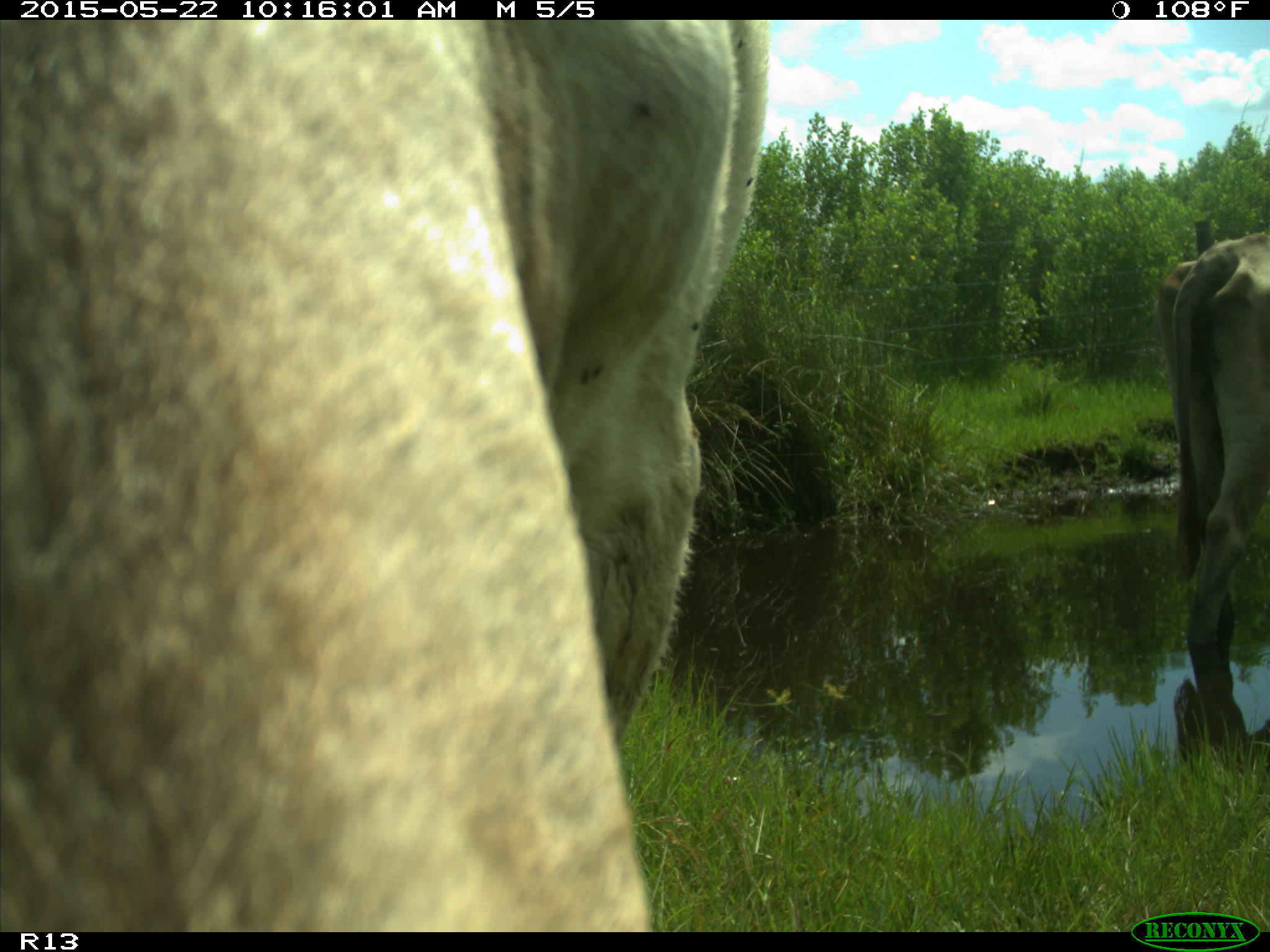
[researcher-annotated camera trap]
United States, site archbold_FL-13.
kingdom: Animalia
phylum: Chordata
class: Mammalia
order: Artiodactyla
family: Bovidae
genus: Bos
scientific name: Bos taurus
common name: domestic cow